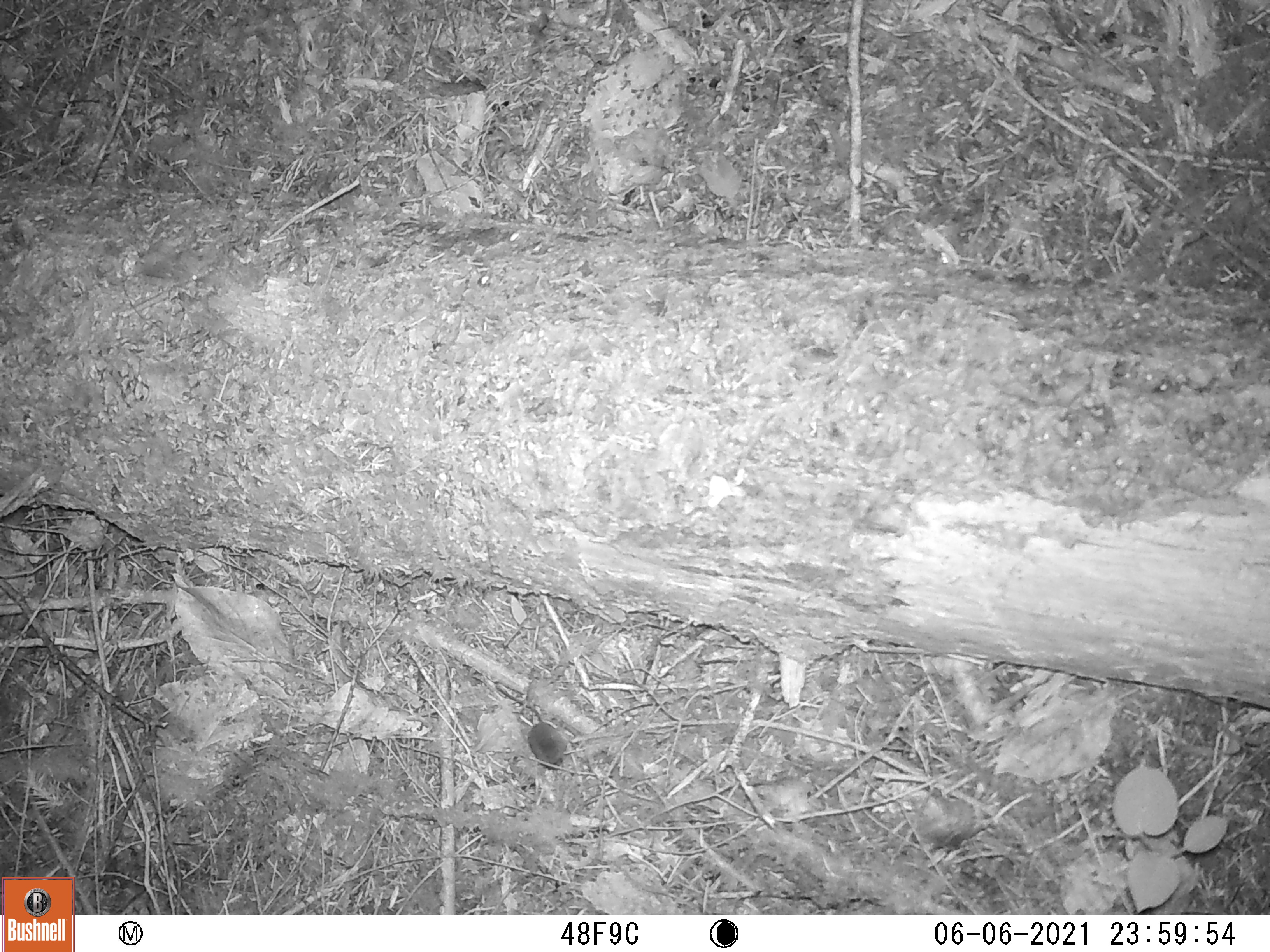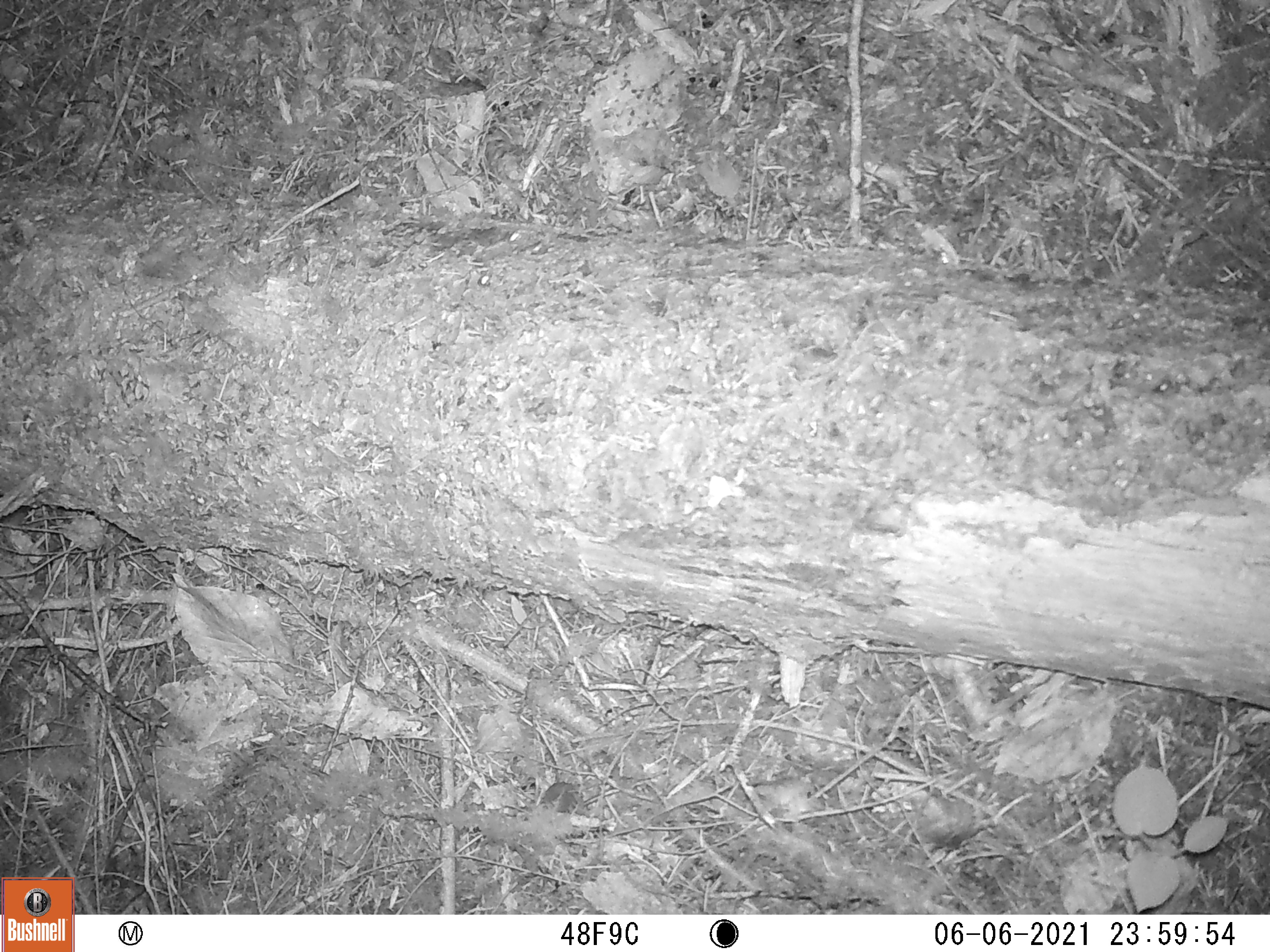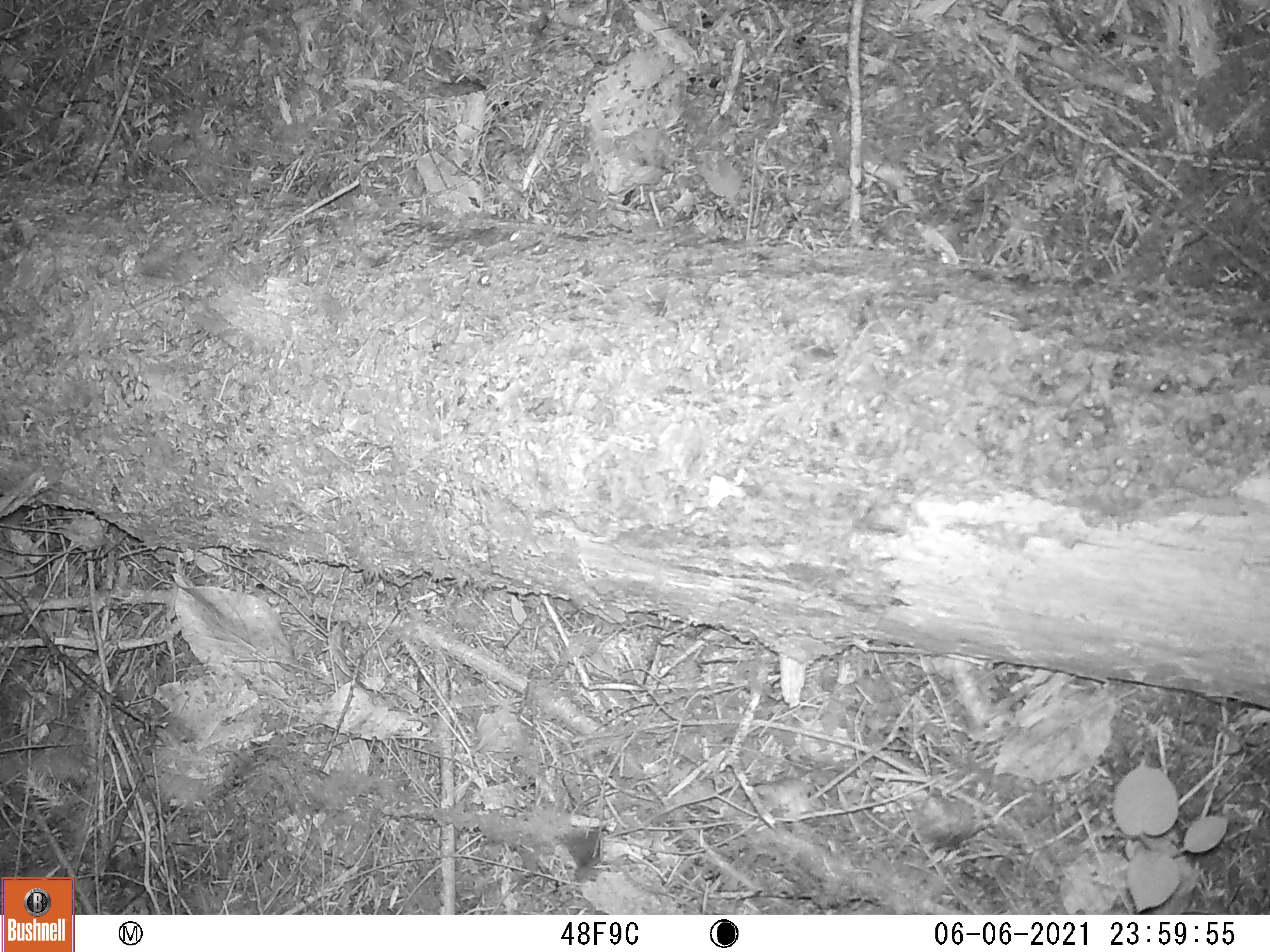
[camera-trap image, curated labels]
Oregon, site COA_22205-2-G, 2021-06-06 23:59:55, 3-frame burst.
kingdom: Animalia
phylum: Chordata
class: Mammalia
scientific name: Mammalia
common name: small mammal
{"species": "small mammal (Mammalia)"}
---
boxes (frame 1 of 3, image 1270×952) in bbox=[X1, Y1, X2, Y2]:
small mammal: bbox=[462, 662, 591, 797]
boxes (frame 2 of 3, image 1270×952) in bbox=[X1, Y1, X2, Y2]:
small mammal: bbox=[473, 735, 637, 849]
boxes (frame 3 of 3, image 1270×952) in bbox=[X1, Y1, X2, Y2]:
small mammal: bbox=[495, 743, 643, 899]